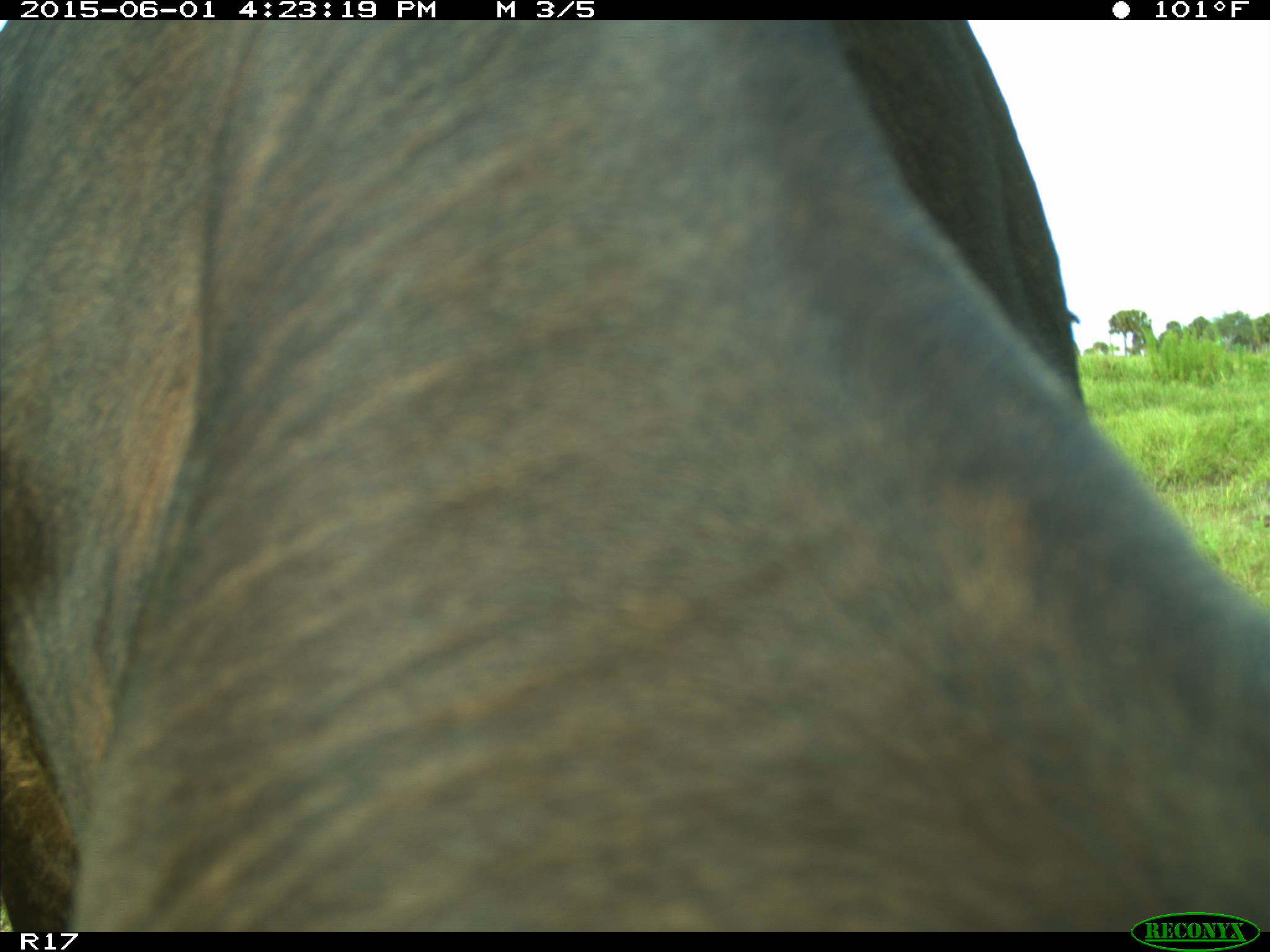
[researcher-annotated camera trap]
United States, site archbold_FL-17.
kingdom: Animalia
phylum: Chordata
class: Mammalia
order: Artiodactyla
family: Bovidae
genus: Bos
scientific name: Bos taurus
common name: domestic cow